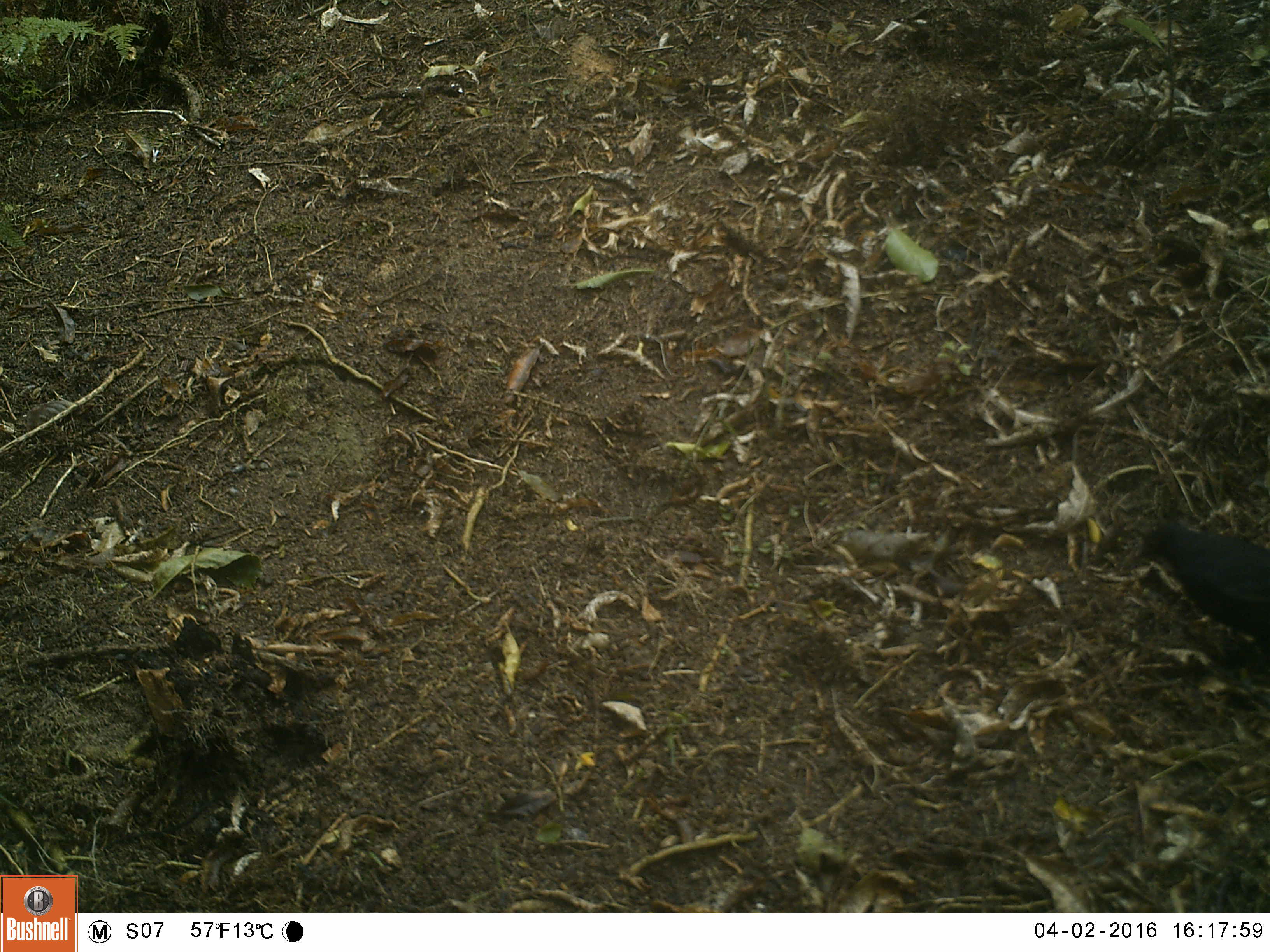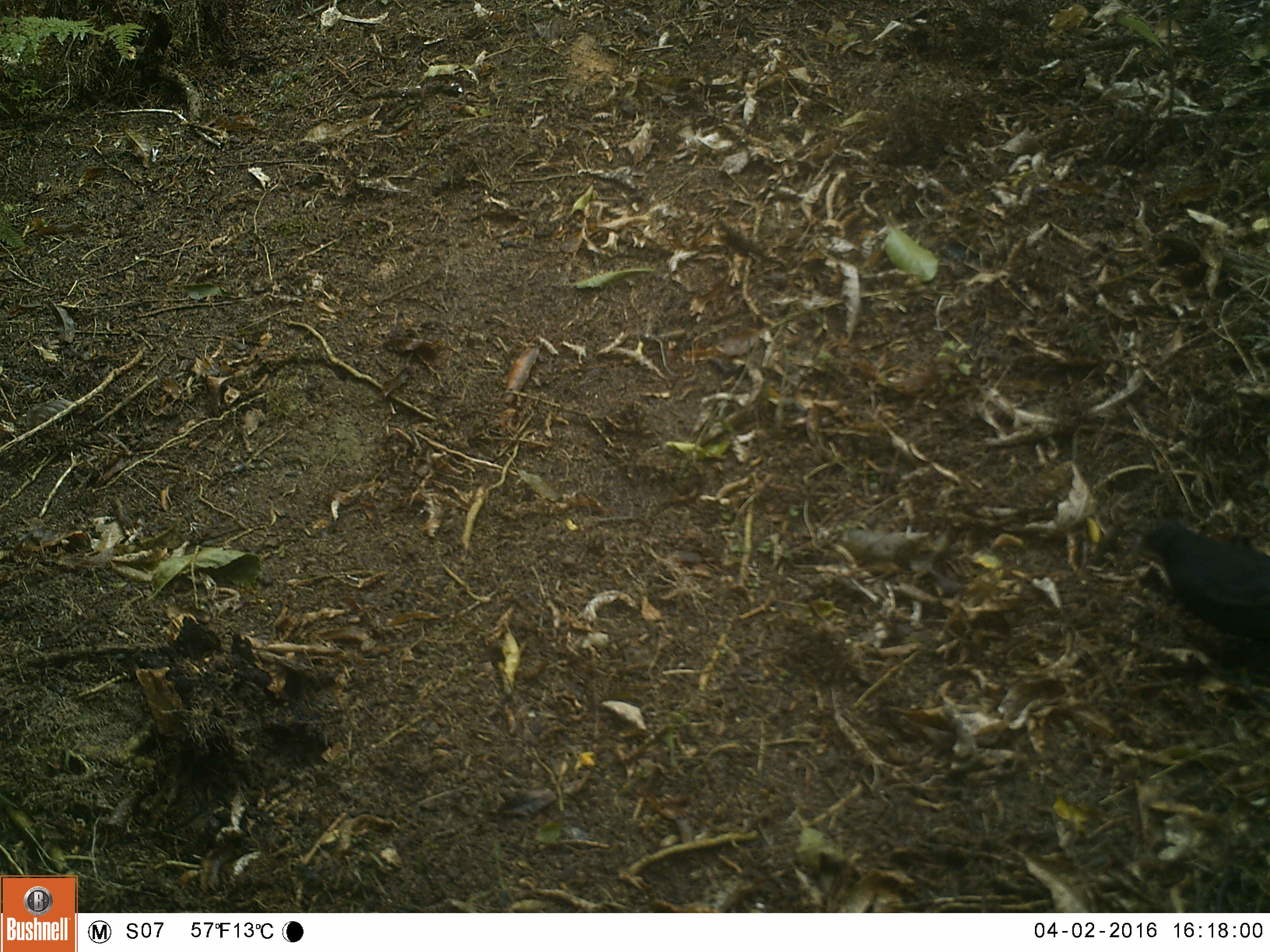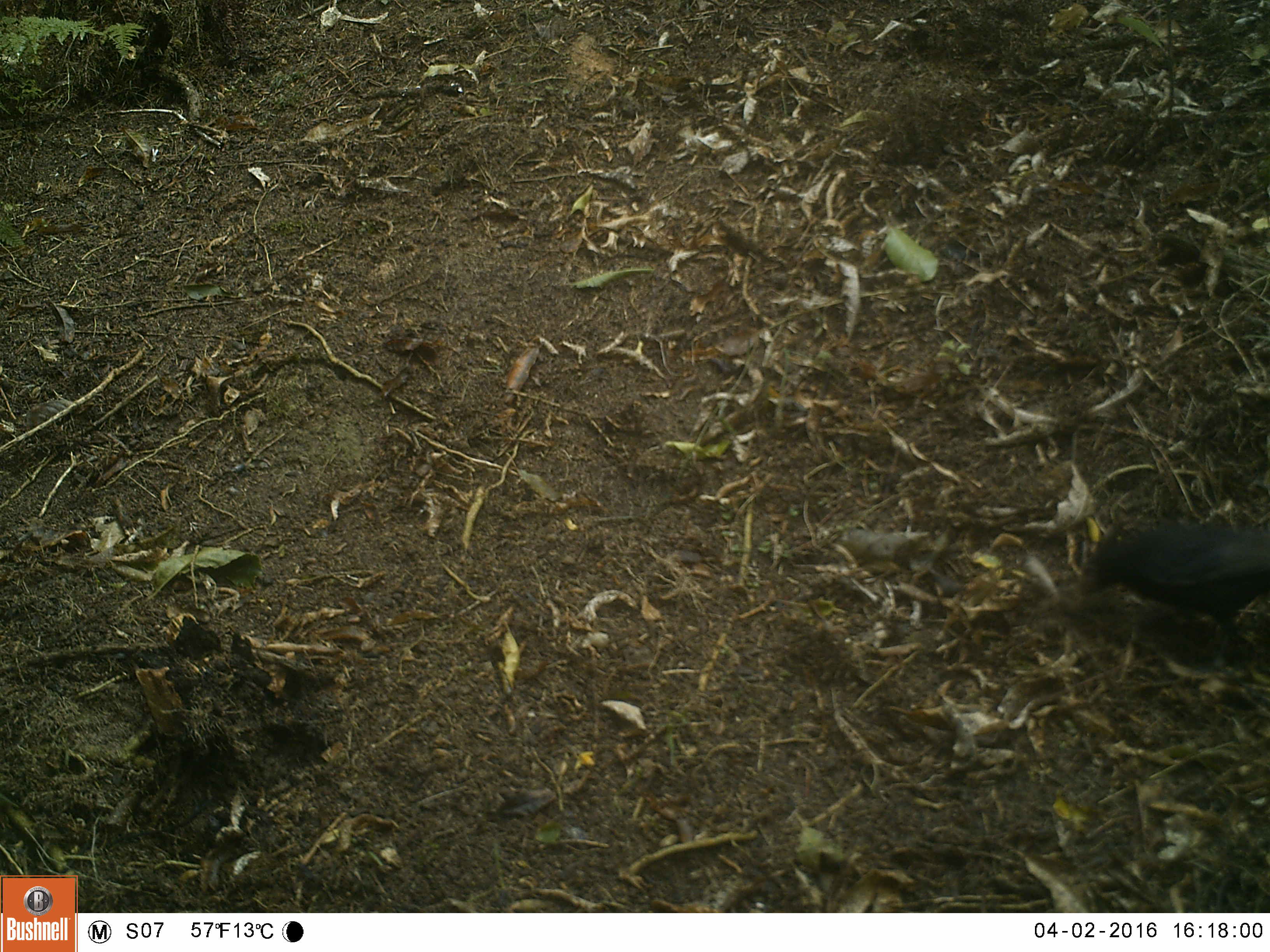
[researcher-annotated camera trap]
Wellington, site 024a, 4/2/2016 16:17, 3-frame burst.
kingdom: Animalia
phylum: Chordata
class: Aves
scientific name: Aves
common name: bird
Bird (Aves).